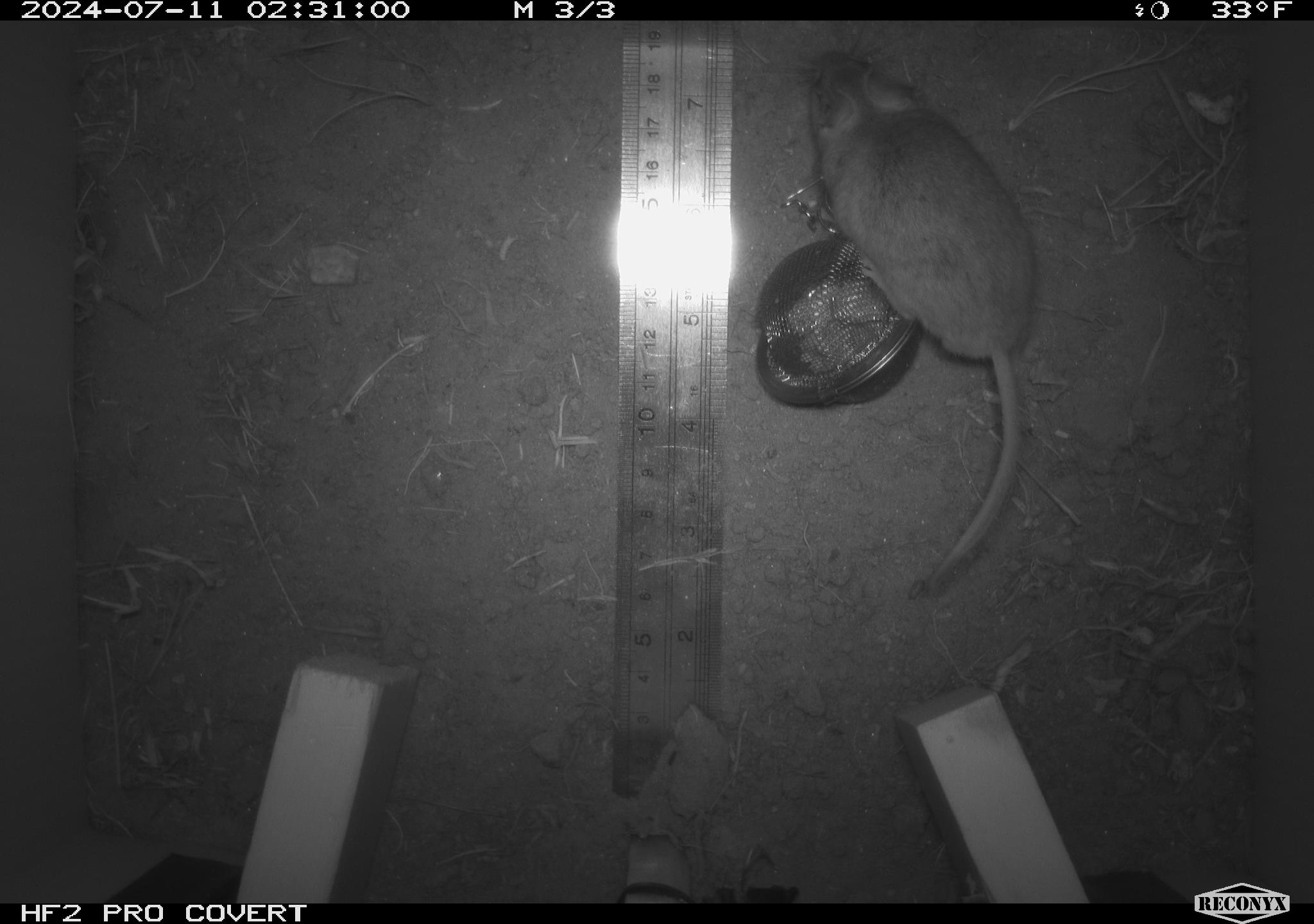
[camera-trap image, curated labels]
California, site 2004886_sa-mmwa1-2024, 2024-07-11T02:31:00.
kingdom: Animalia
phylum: Chordata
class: Mammalia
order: Rodentia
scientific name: Rodentia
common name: mouse species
Mouse species (Rodentia).